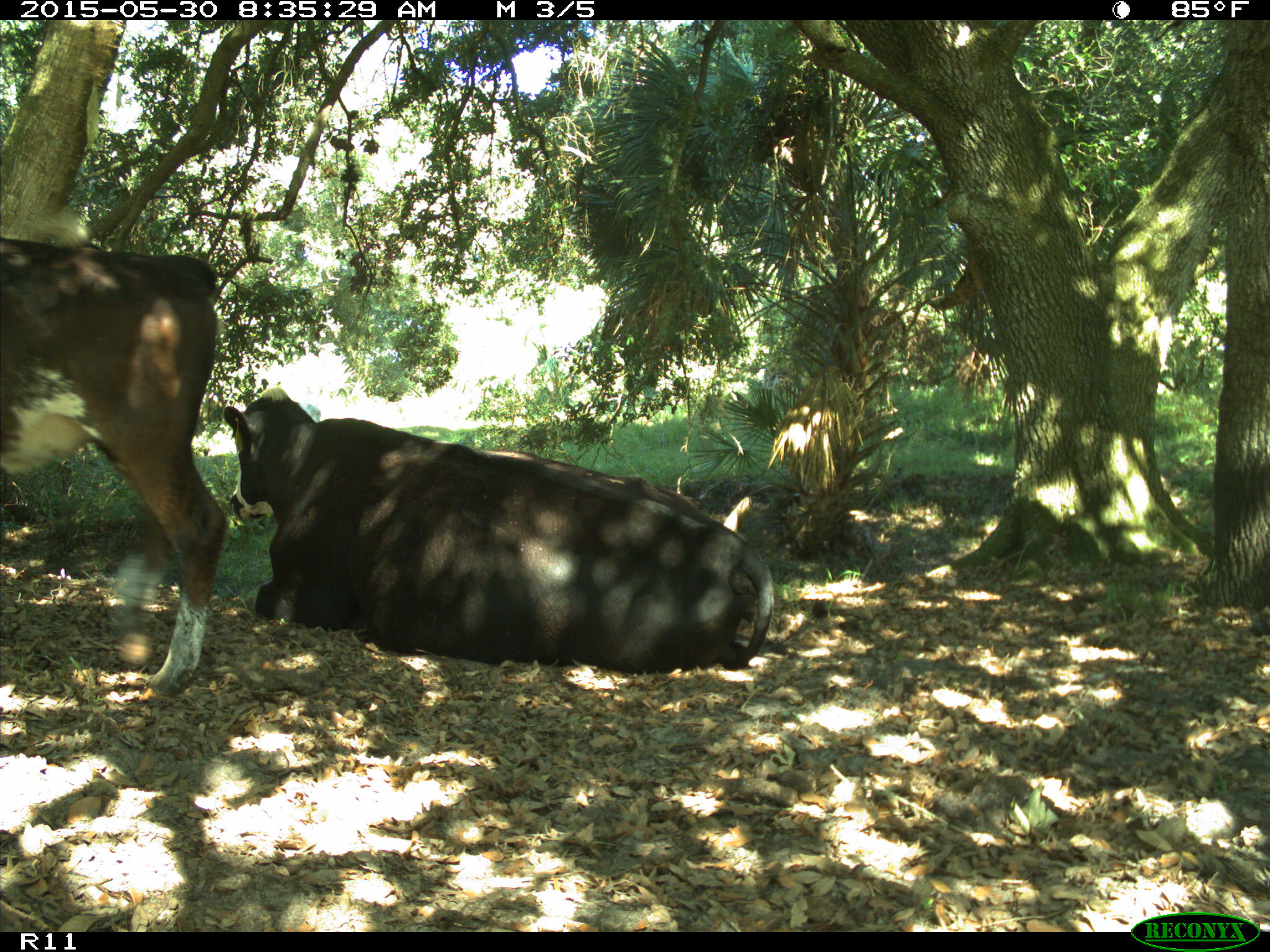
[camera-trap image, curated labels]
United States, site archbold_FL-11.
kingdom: Animalia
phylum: Chordata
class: Mammalia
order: Artiodactyla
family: Bovidae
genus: Bos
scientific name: Bos taurus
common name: domestic cow